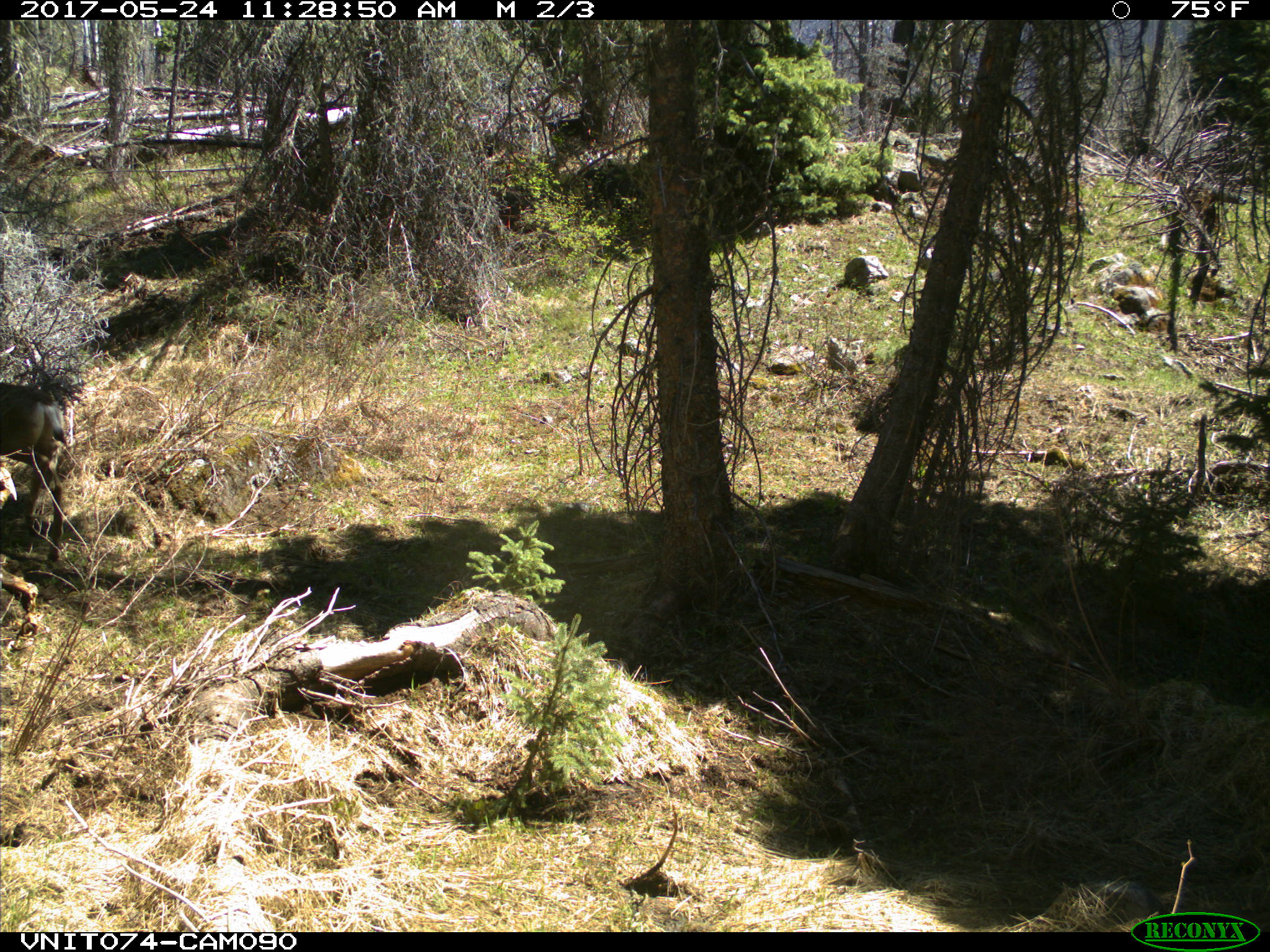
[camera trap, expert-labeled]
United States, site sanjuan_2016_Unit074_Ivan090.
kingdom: Animalia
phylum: Chordata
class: Mammalia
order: Artiodactyla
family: Cervidae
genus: Odocoileus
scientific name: Odocoileus hemionus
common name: mule deer